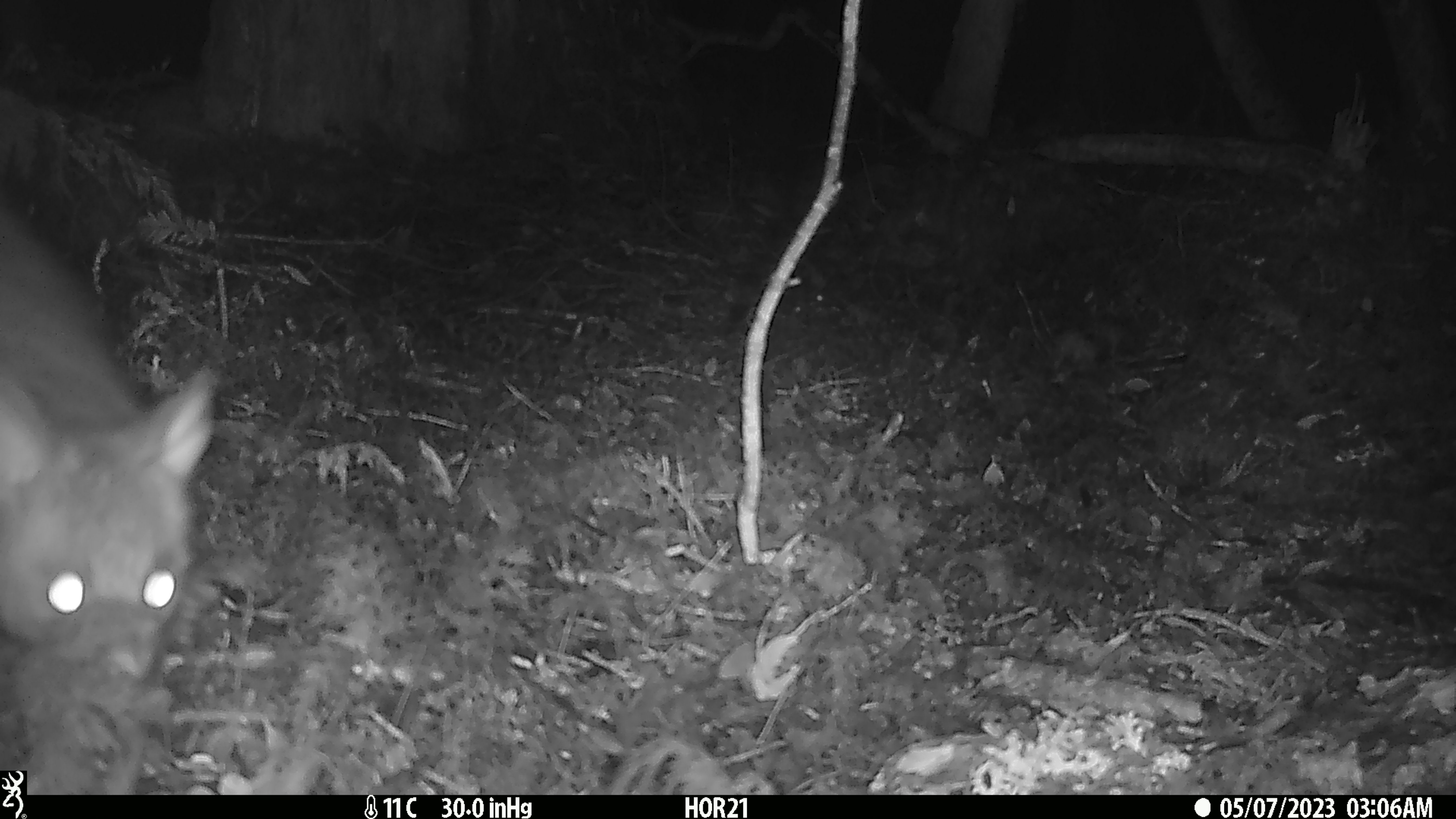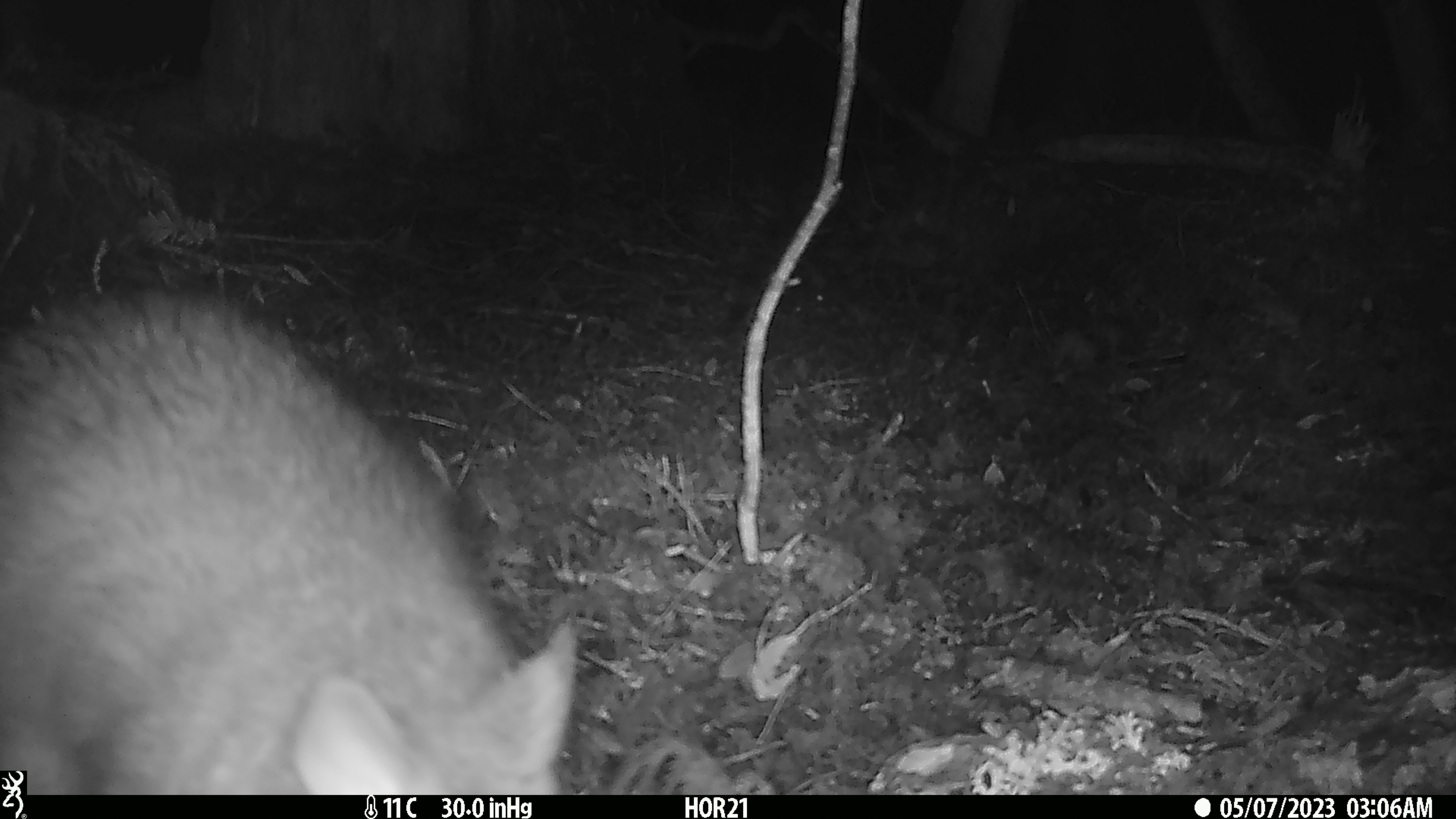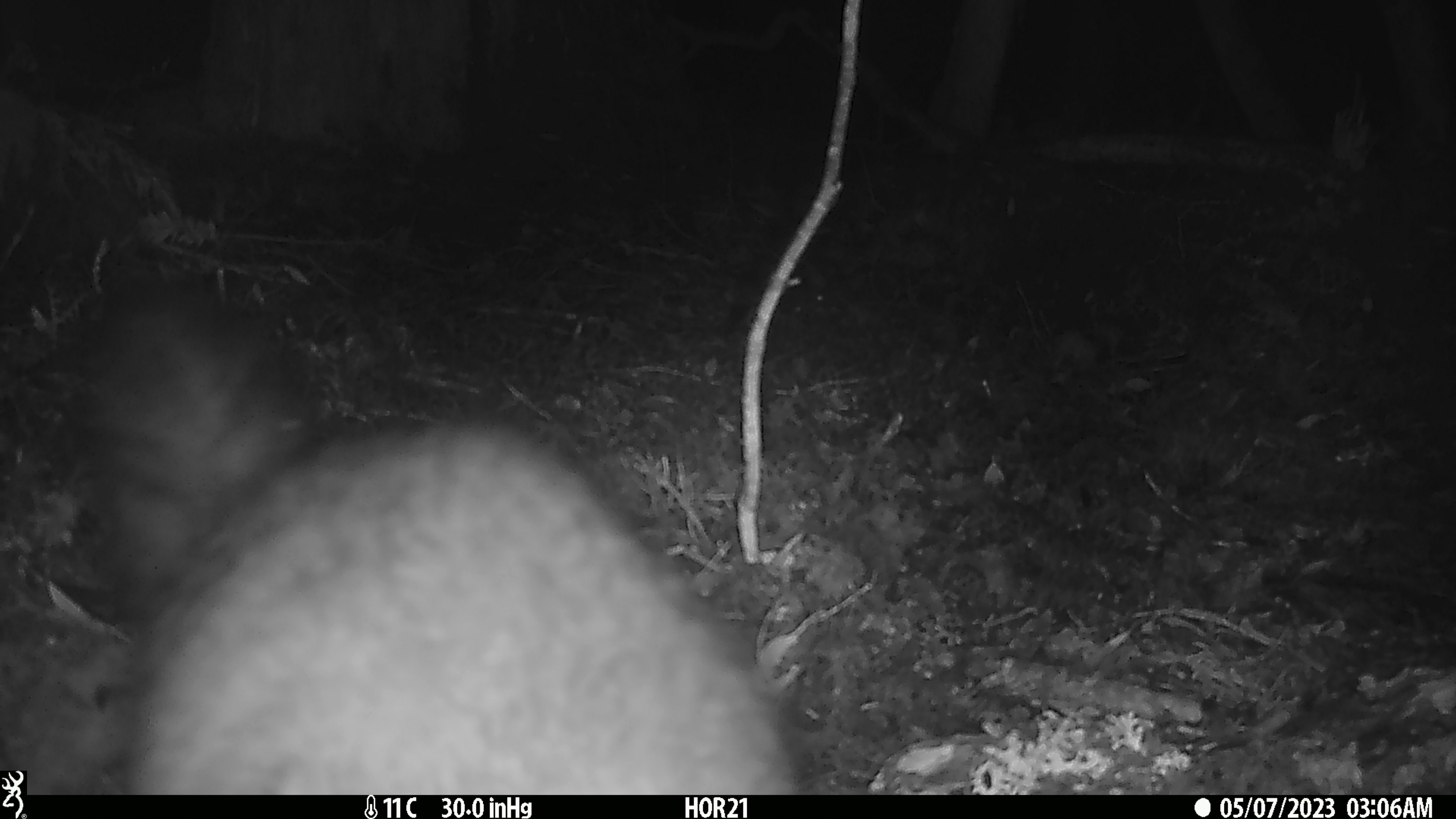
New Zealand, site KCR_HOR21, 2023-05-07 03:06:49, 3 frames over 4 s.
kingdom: Animalia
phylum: Chordata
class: Mammalia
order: Diprotodontia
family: Phalangeridae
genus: Trichosurus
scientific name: Trichosurus vulpecula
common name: common brushtail possum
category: possum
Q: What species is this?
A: Possum (common brushtail possum) (Trichosurus vulpecula).